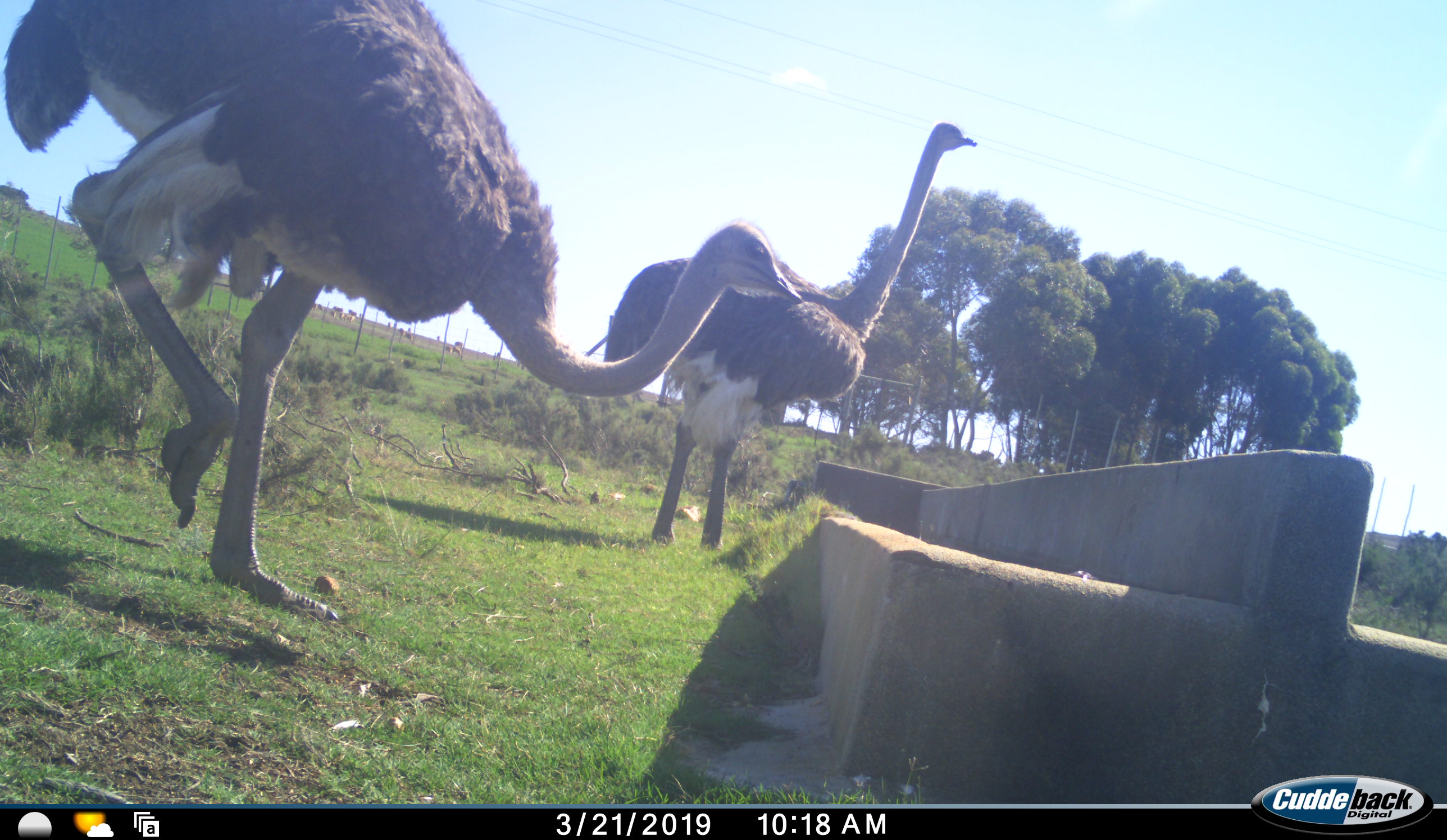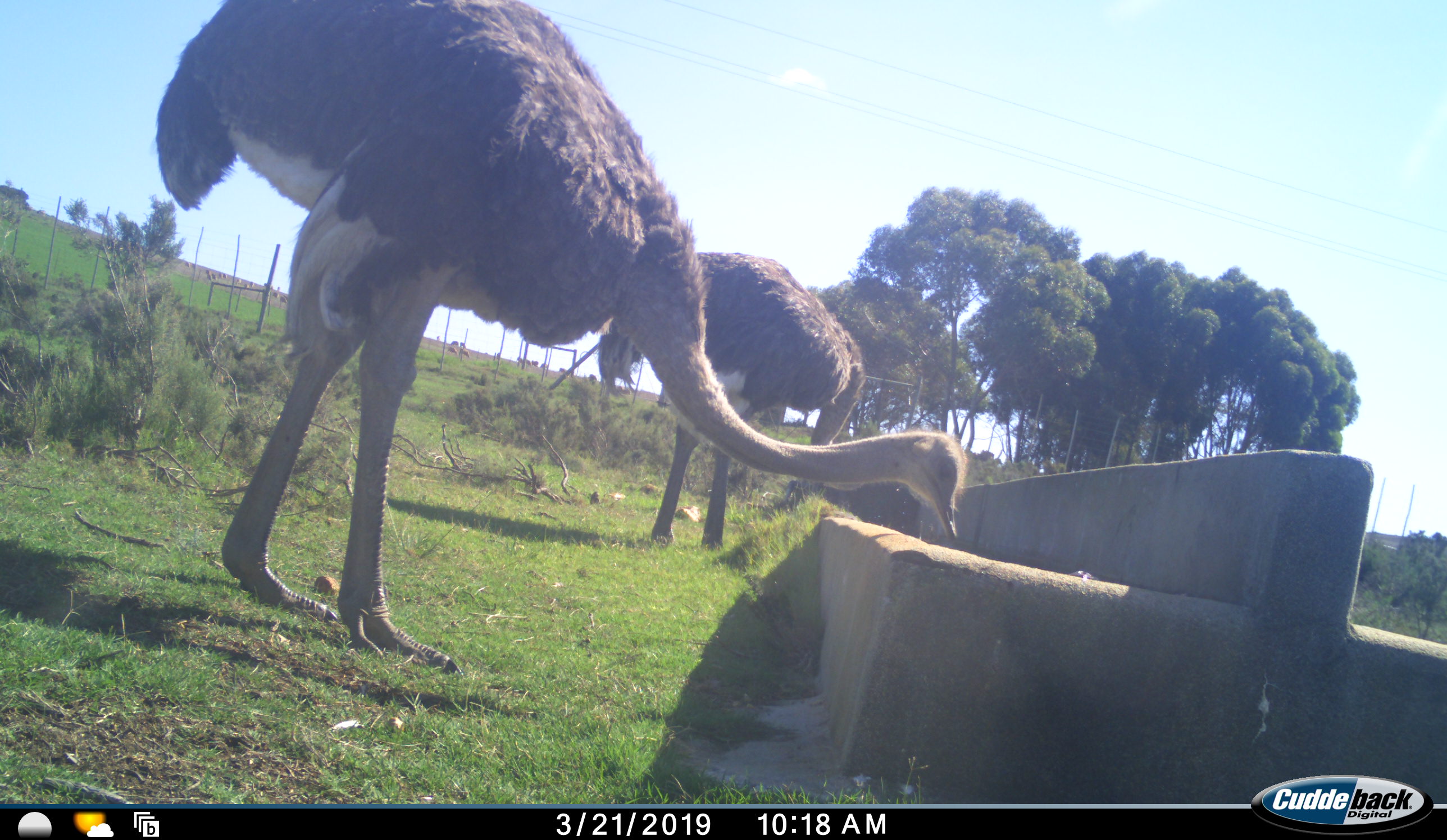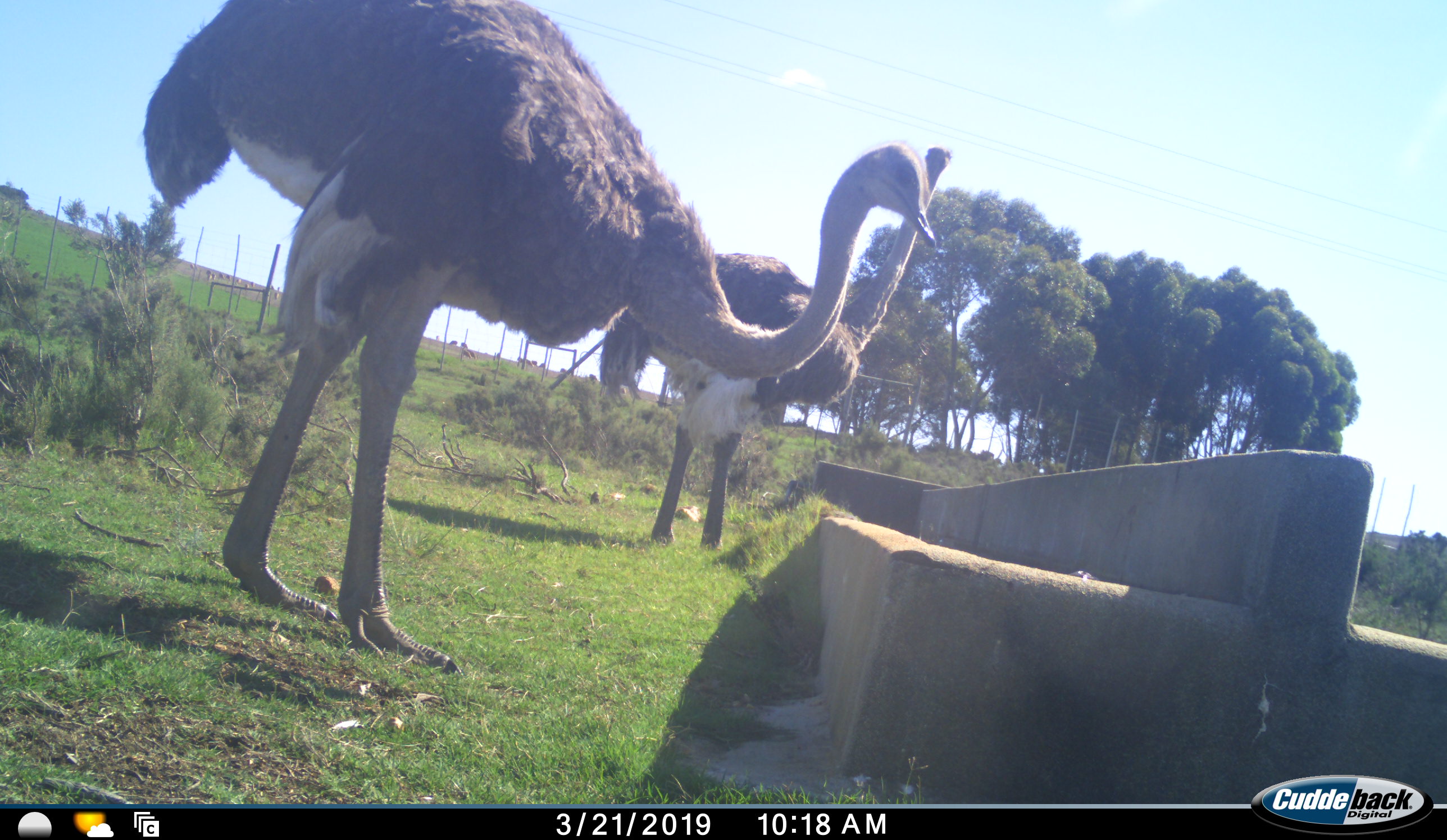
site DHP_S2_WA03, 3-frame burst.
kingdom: Animalia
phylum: Chordata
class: Aves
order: Struthioniformes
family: Struthionidae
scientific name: Struthionidae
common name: ostrich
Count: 2.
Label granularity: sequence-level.